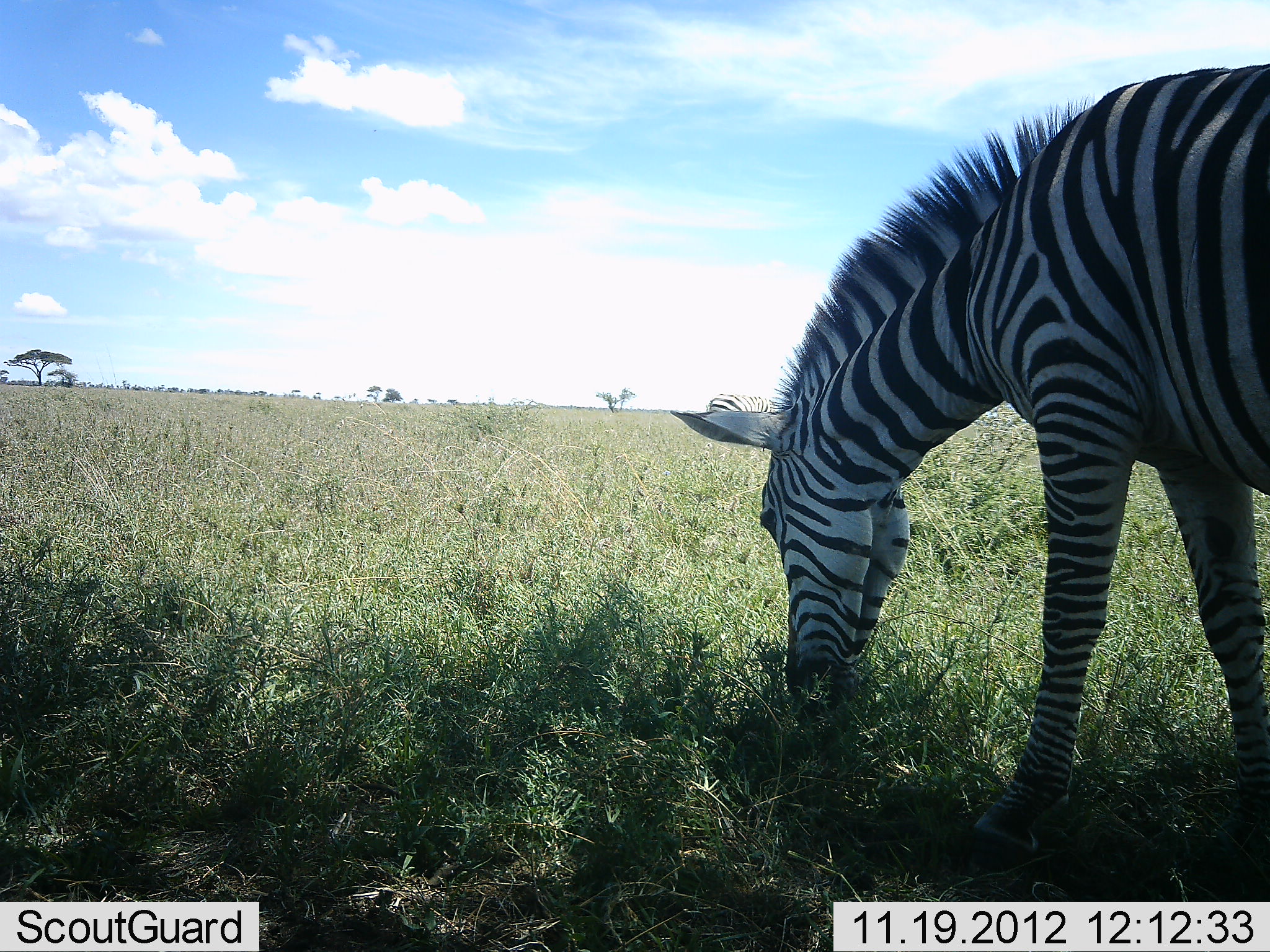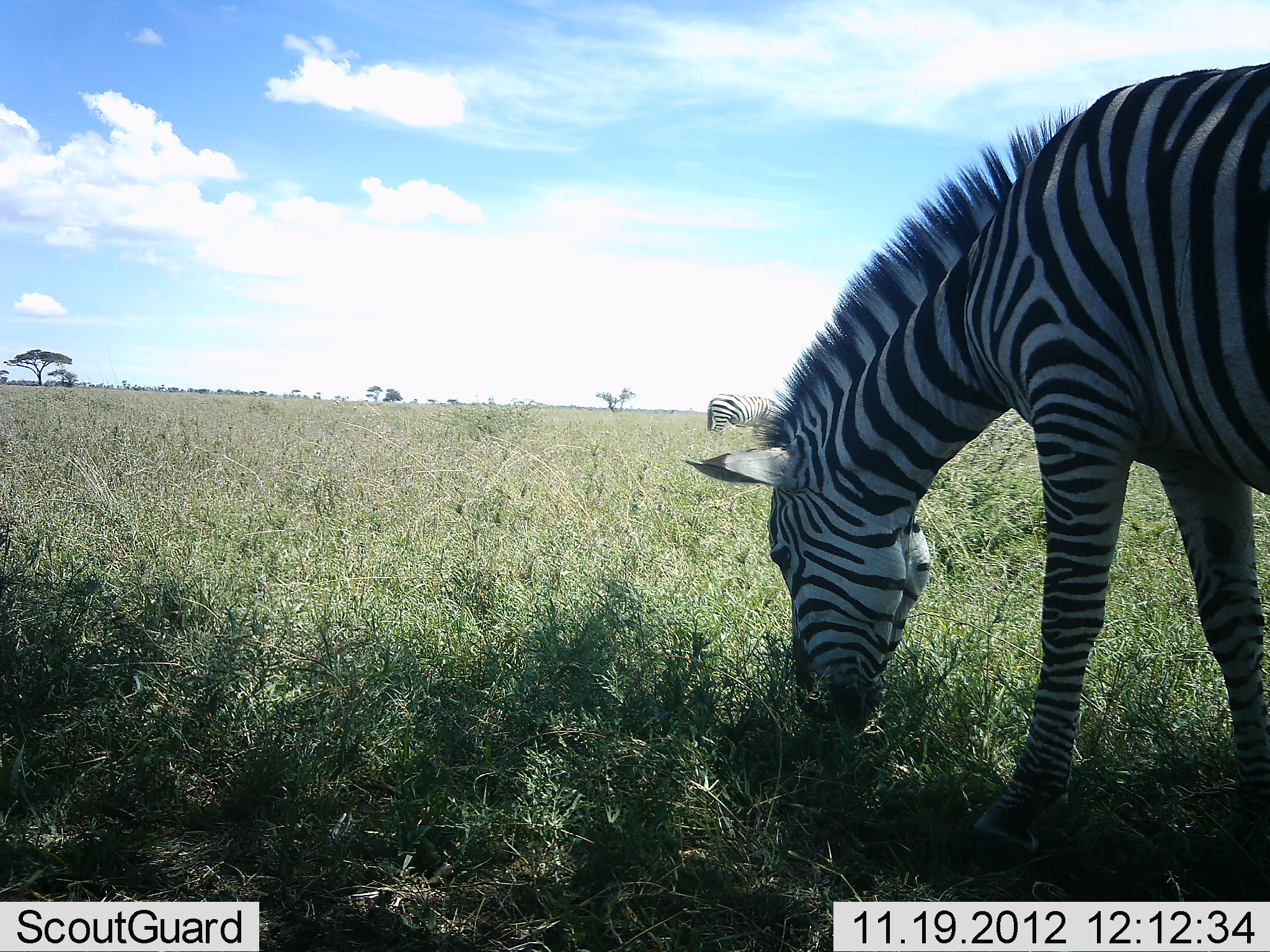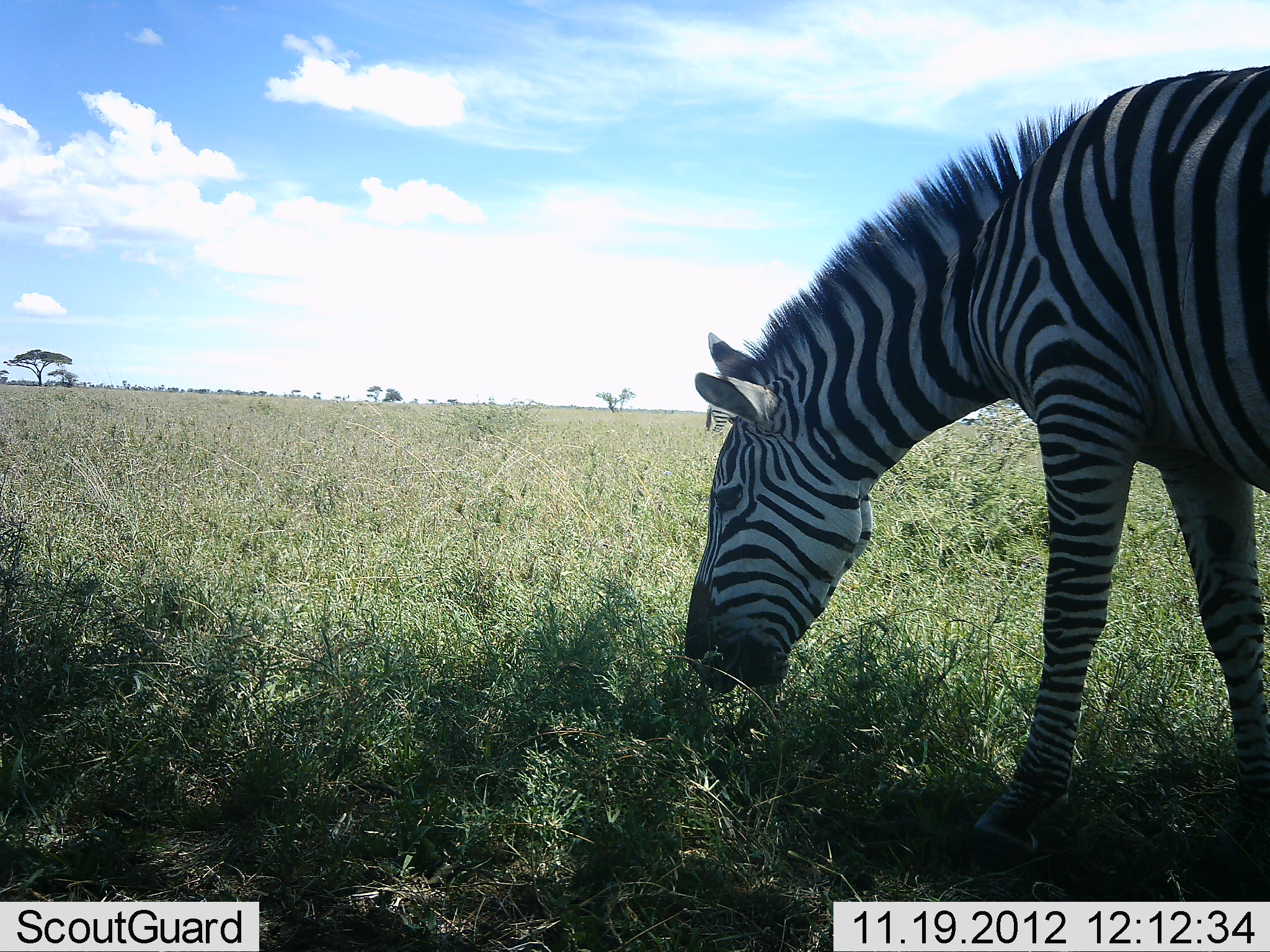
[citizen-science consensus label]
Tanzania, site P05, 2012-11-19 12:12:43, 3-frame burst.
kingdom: Animalia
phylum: Chordata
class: Mammalia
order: Perissodactyla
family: Equidae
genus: Equus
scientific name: Equus quagga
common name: plains zebra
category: zebra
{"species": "zebra (plains zebra) (Equus quagga)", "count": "2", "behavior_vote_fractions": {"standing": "20%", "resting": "0%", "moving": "0%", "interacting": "0%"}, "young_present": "0%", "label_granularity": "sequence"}